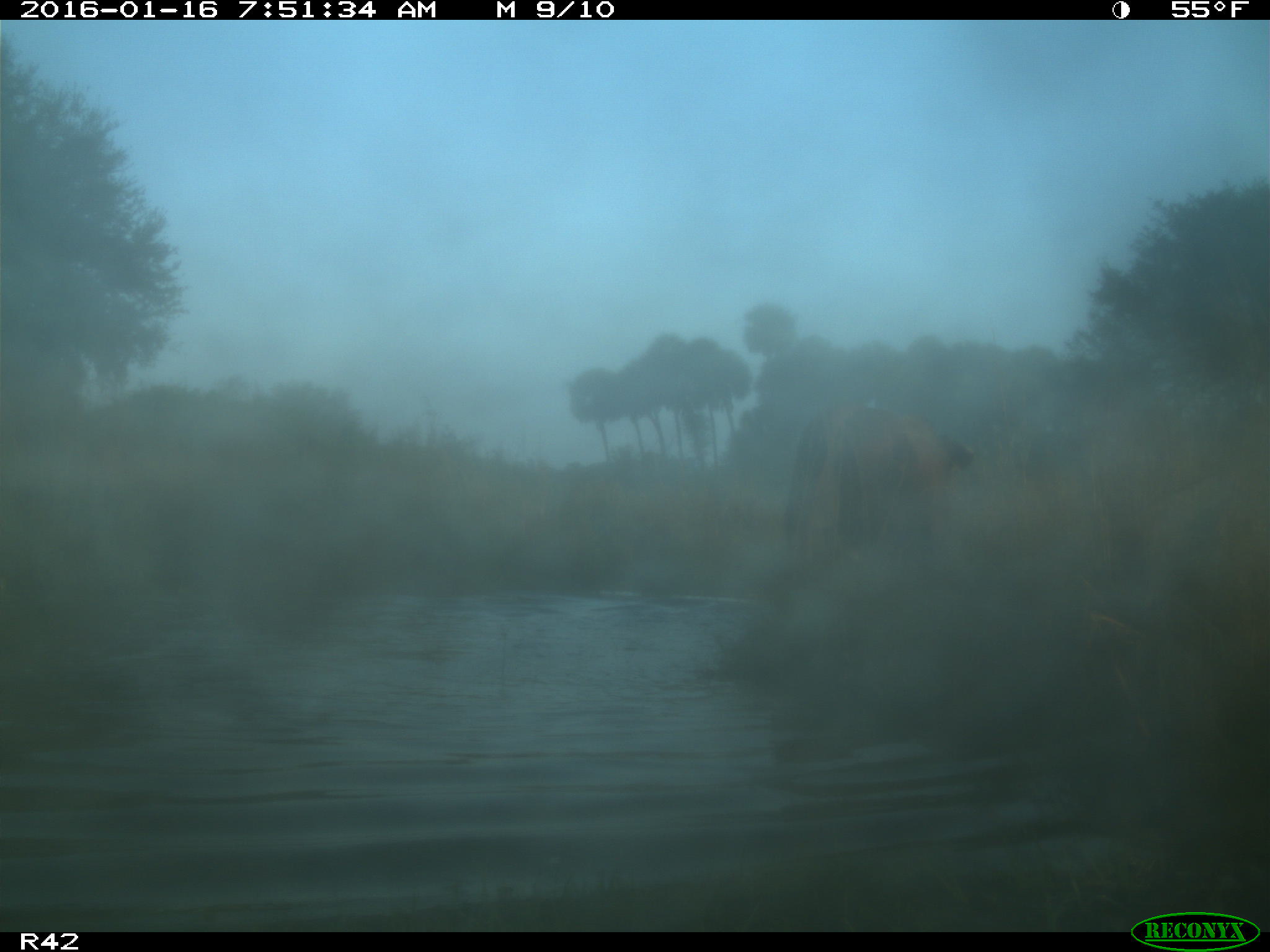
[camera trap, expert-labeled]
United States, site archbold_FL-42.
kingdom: Animalia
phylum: Chordata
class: Mammalia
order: Artiodactyla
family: Bovidae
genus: Bos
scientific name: Bos taurus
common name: domestic cow